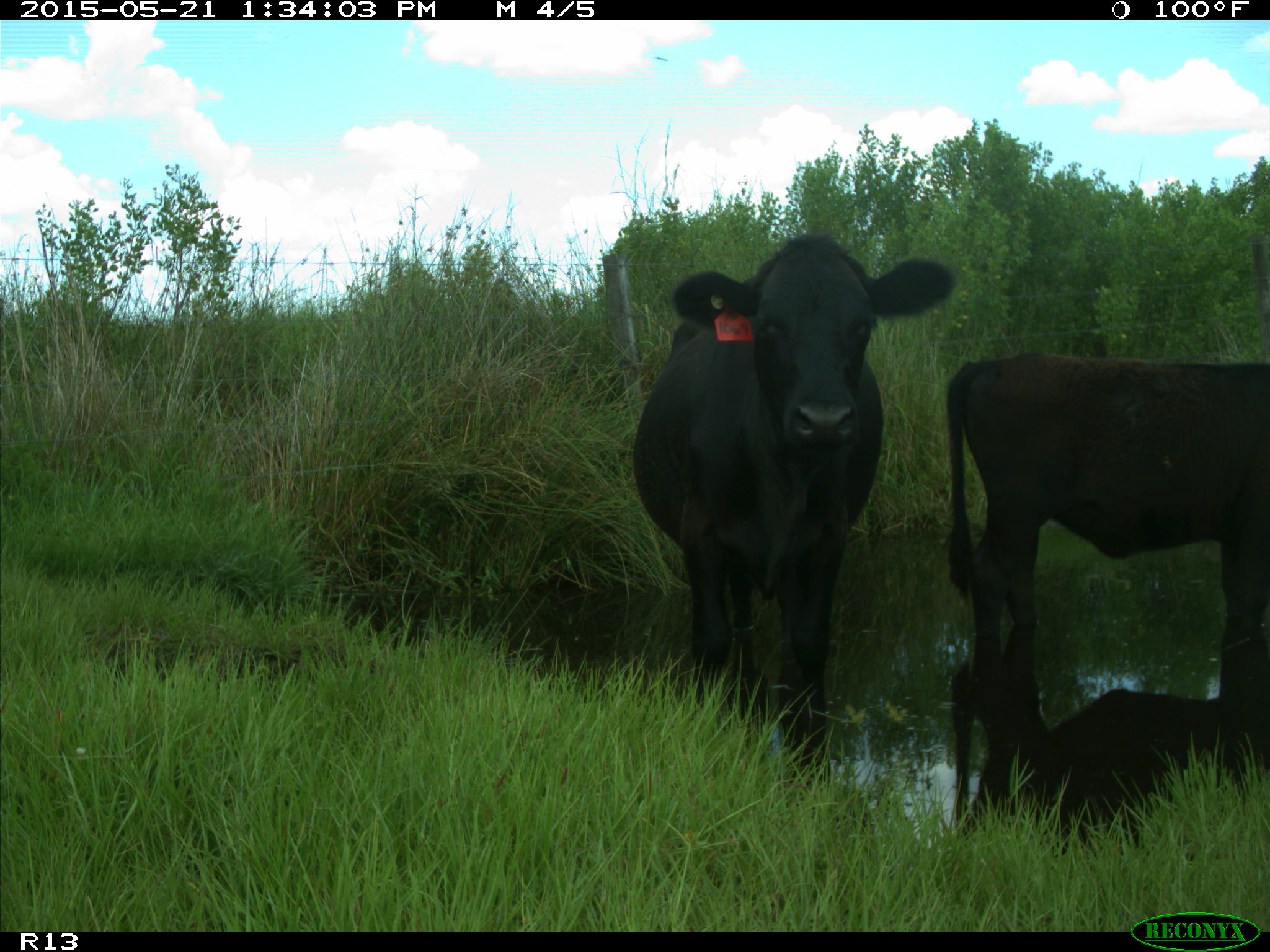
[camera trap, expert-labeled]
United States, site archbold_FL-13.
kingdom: Animalia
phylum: Chordata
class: Mammalia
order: Artiodactyla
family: Bovidae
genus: Bos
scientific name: Bos taurus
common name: domestic cow